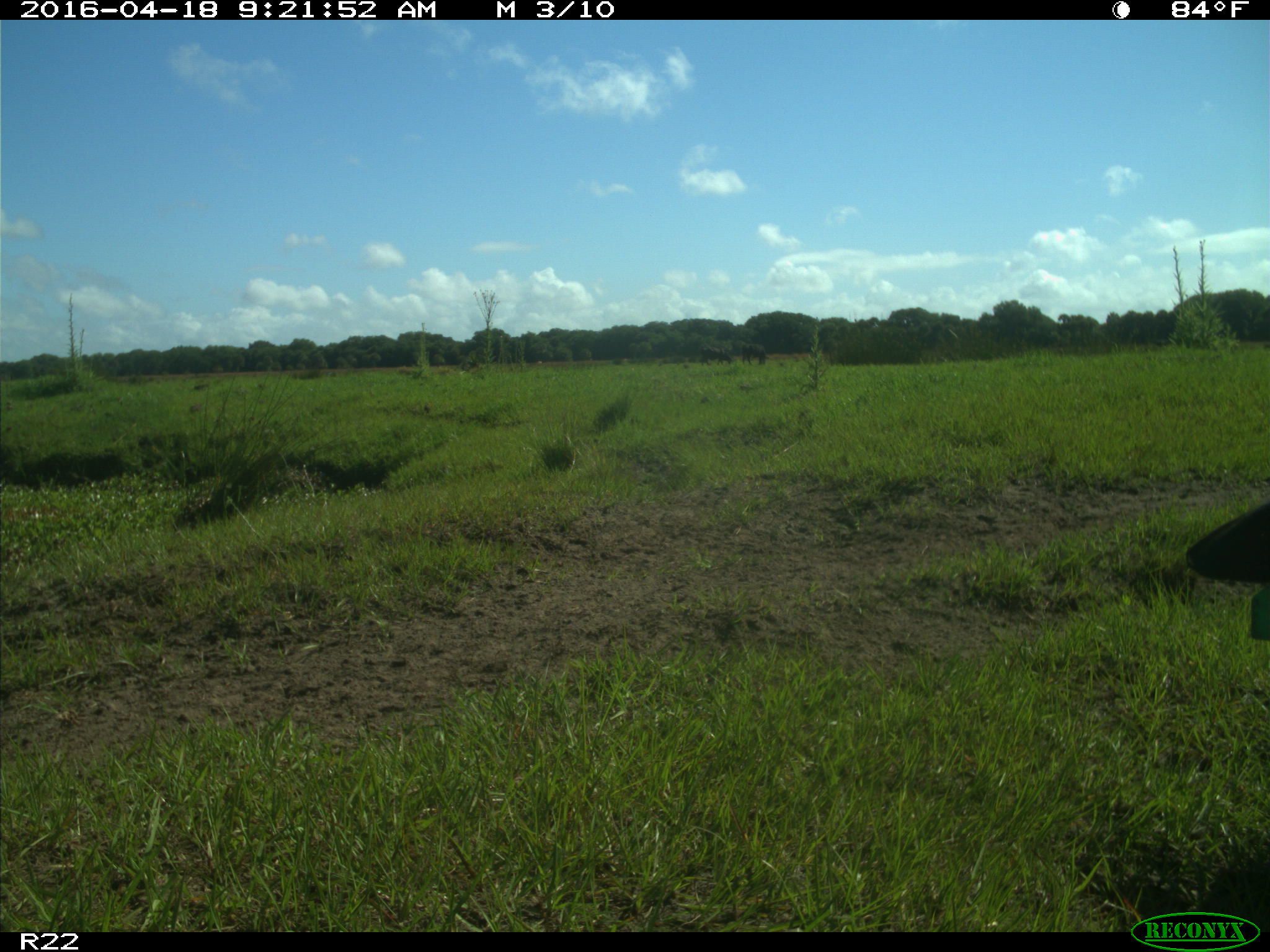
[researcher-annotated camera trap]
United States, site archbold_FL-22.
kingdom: Animalia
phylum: Chordata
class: Mammalia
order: Artiodactyla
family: Bovidae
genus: Bos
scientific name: Bos taurus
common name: domestic cow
Bos taurus (domestic cow).